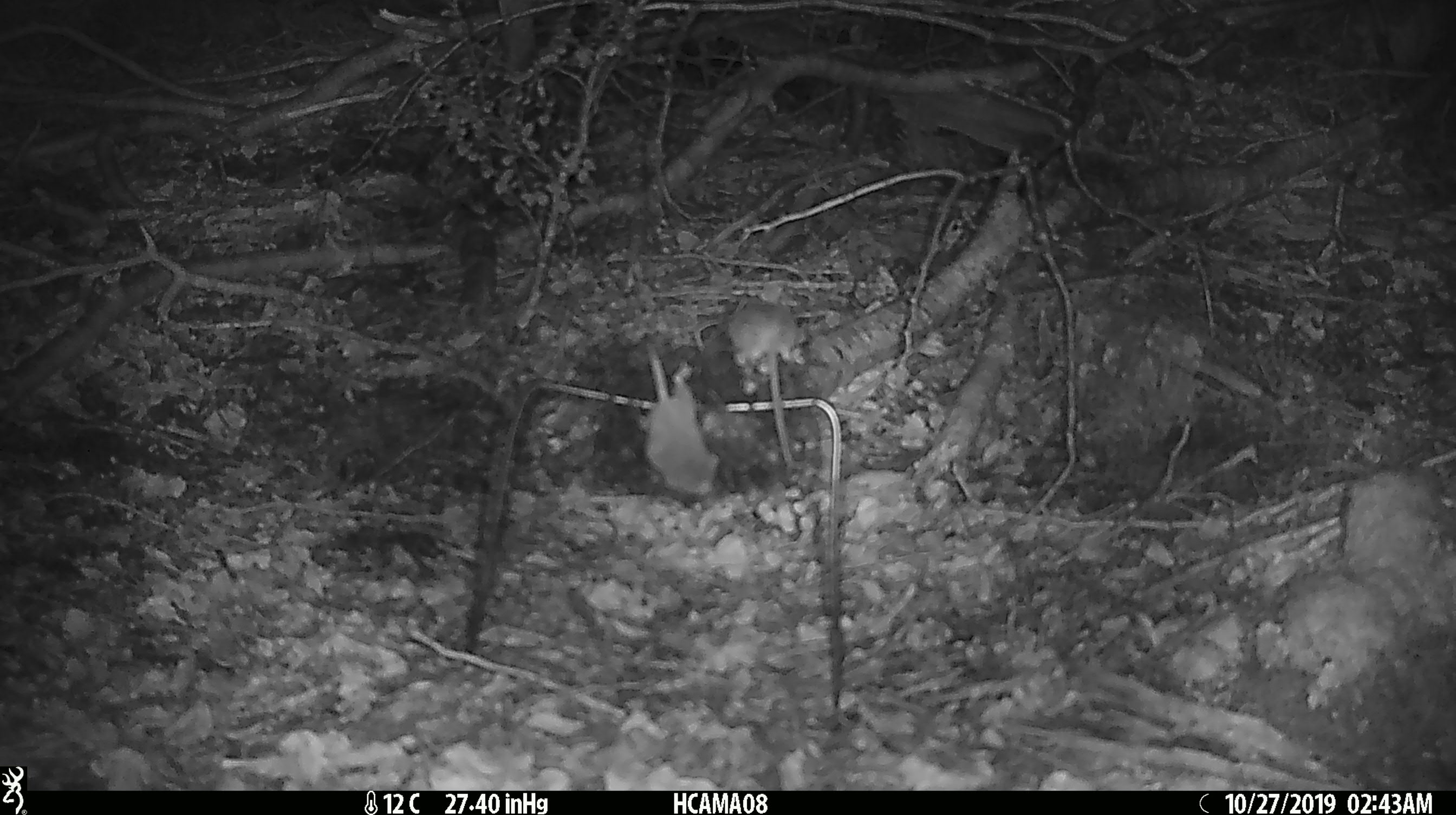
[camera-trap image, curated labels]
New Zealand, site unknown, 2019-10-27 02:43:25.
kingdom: Animalia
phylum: Chordata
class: Mammalia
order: Rodentia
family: Muridae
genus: Mus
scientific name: Mus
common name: mouse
Mouse (Mus).